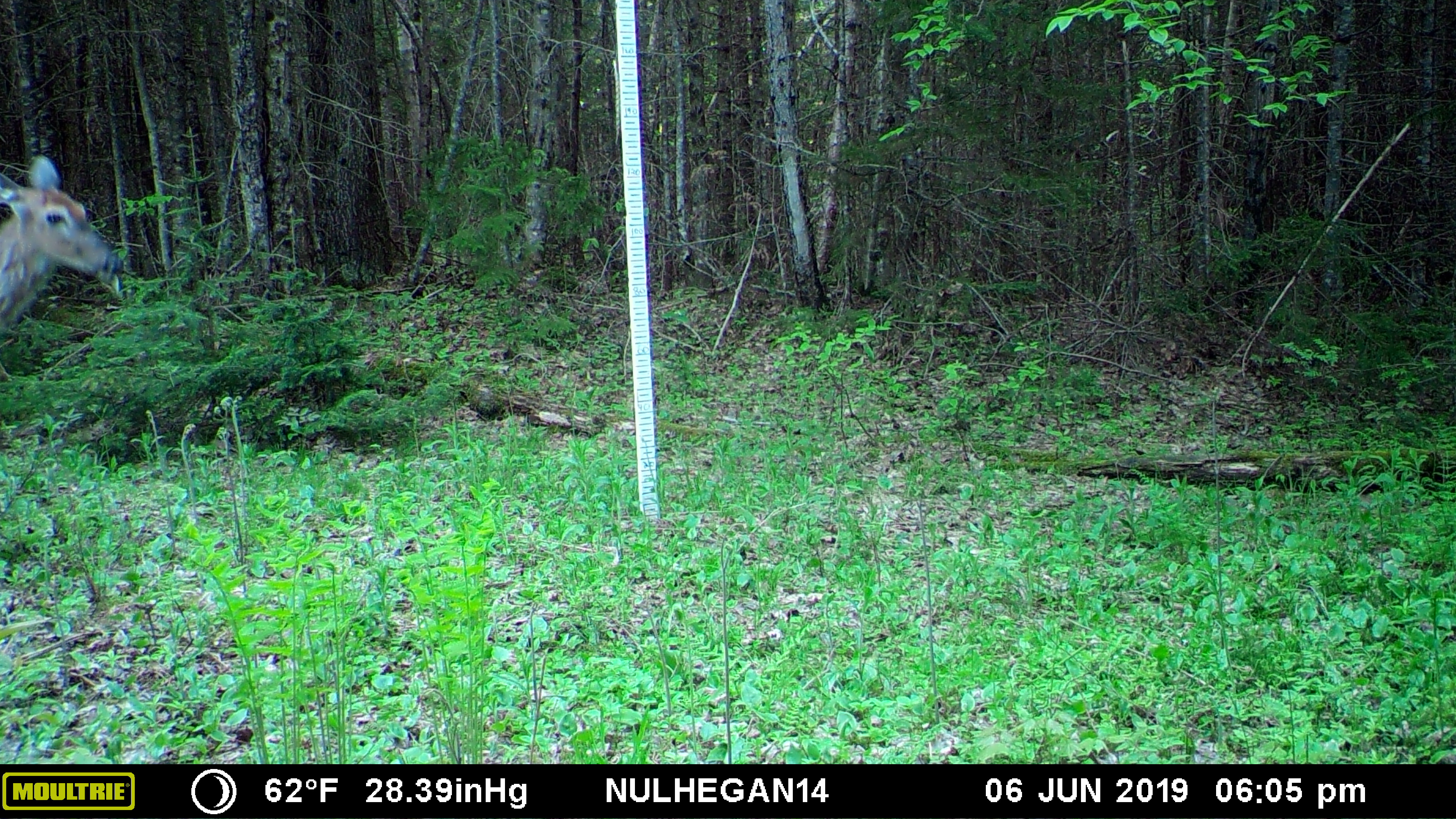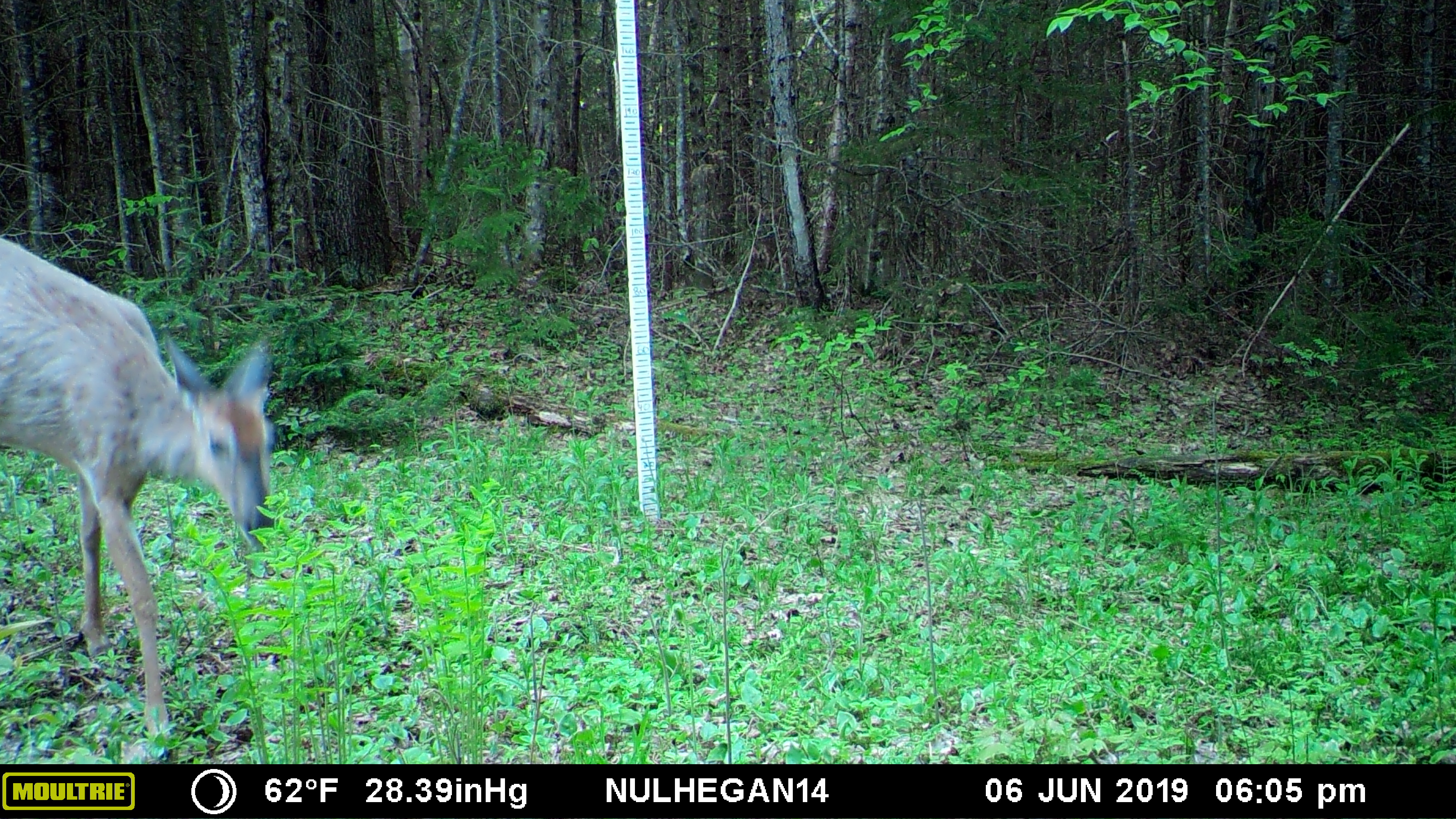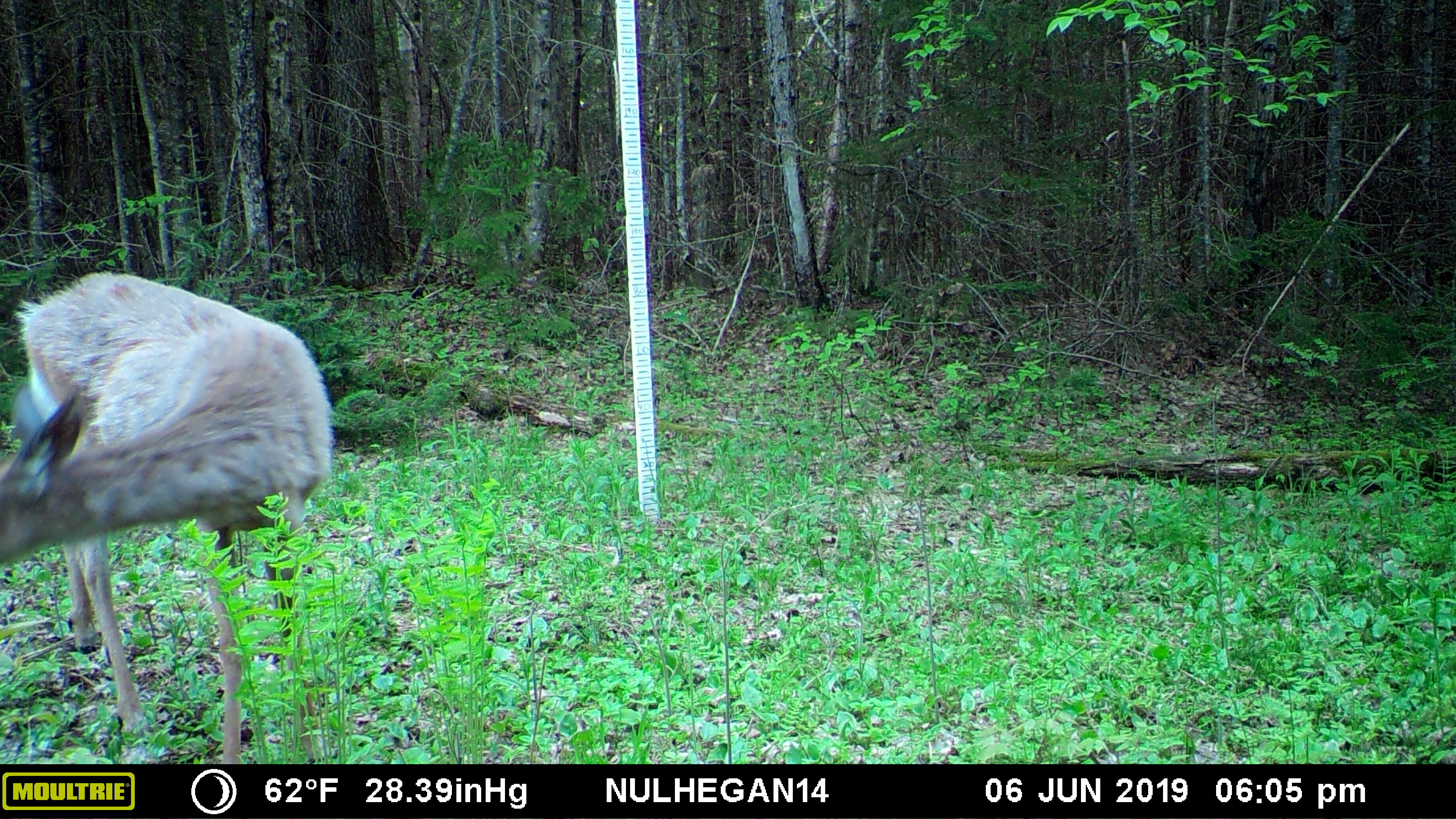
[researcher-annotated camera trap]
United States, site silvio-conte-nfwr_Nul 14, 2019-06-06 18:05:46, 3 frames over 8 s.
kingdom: Animalia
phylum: Chordata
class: Mammalia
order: Artiodactyla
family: Cervidae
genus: Odocoileus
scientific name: Odocoileus virginianus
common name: white-tailed deer